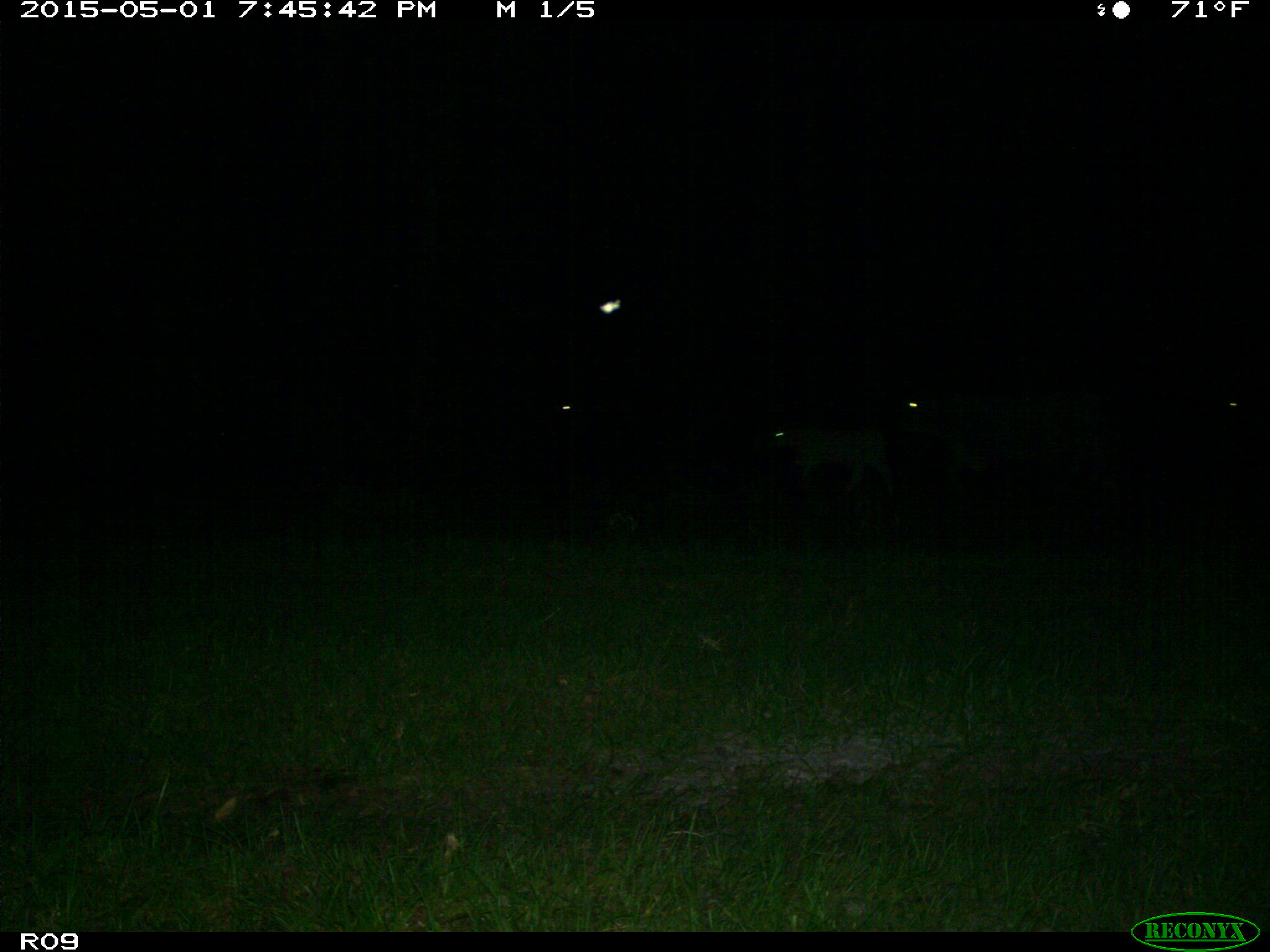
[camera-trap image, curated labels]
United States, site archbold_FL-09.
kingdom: Animalia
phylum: Chordata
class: Mammalia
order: Artiodactyla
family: Bovidae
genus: Bos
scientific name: Bos taurus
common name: domestic cow